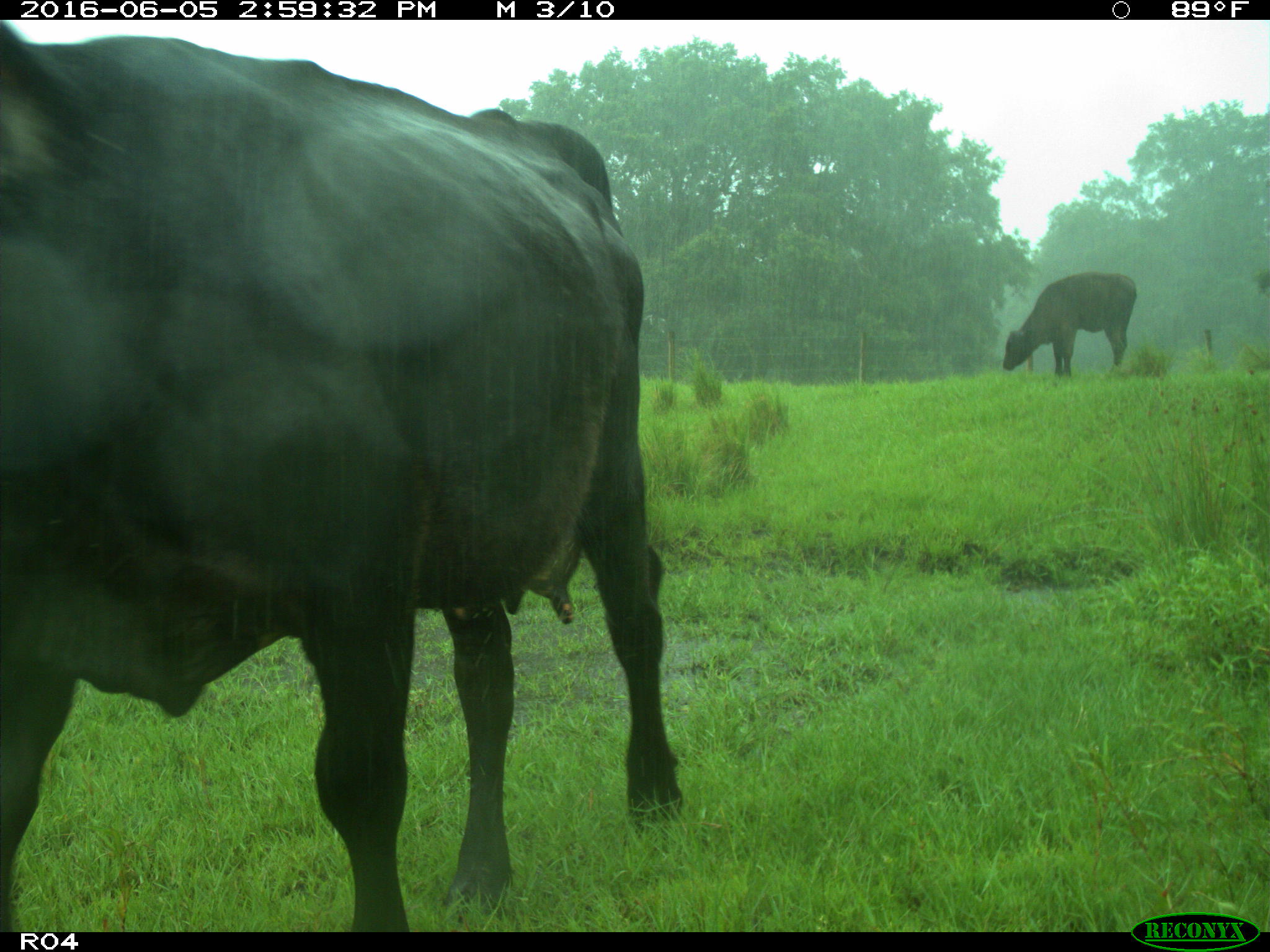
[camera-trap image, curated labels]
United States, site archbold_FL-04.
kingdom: Animalia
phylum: Chordata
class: Mammalia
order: Artiodactyla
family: Bovidae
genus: Bos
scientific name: Bos taurus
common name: domestic cow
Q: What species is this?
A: Bos taurus (domestic cow).